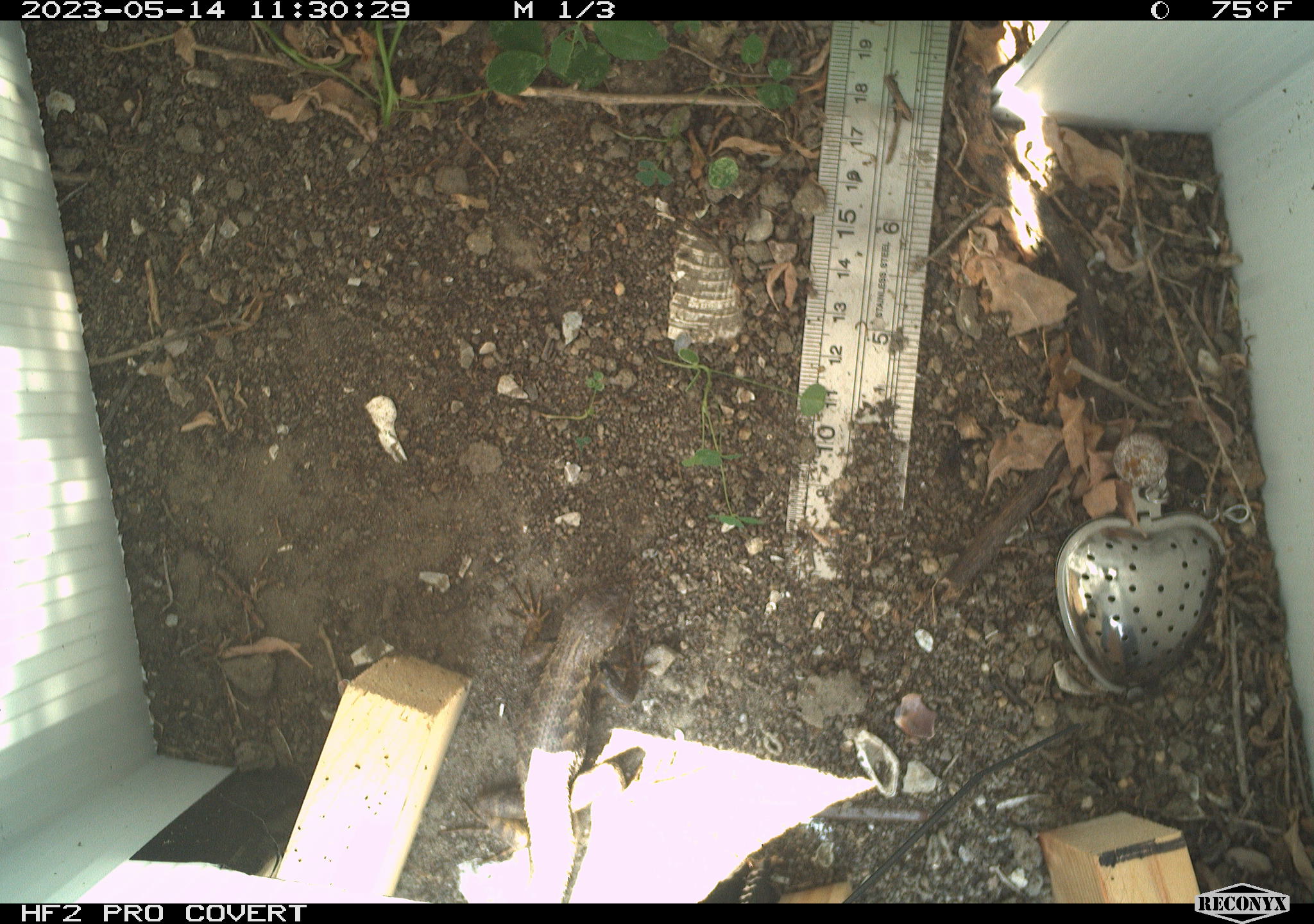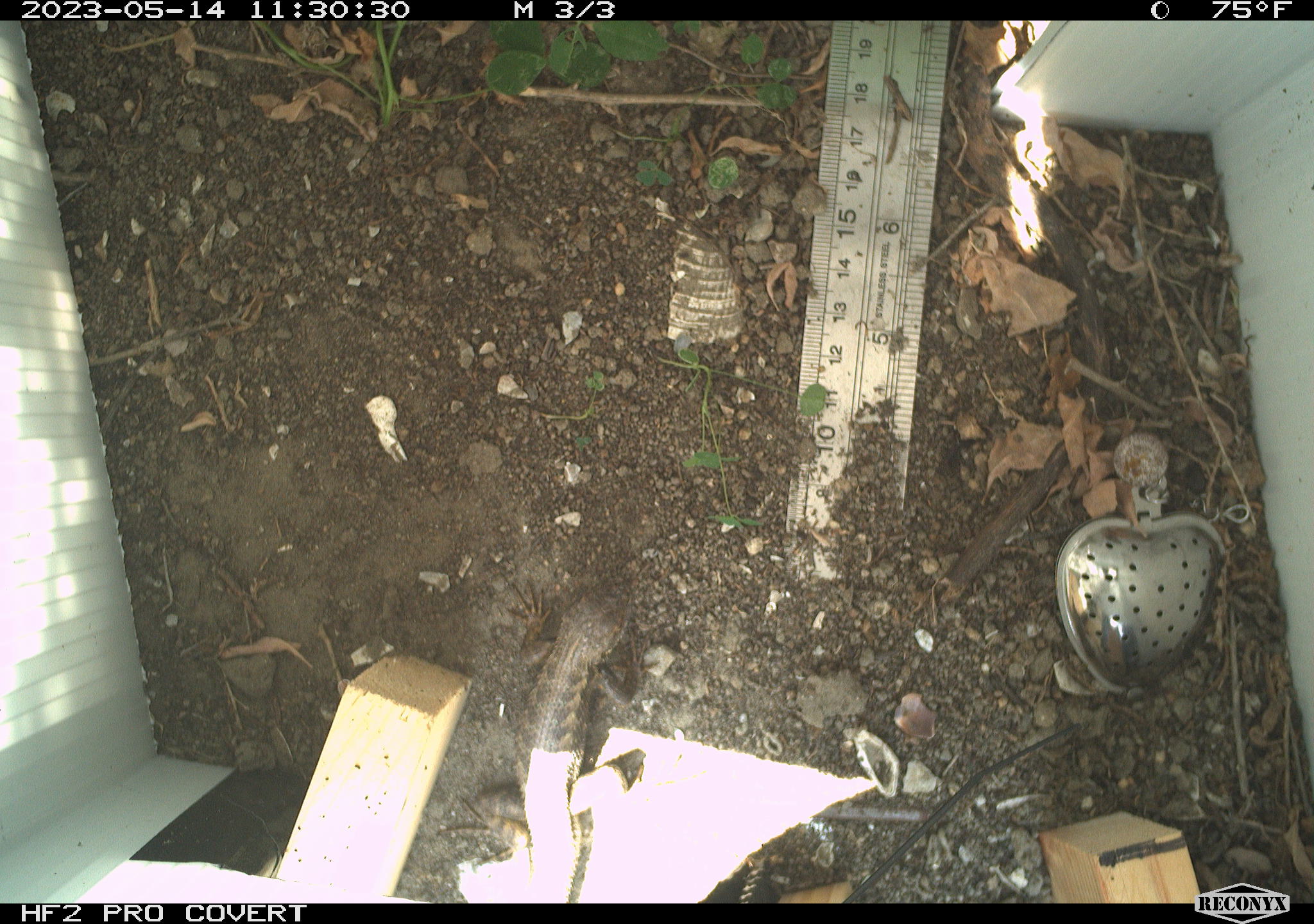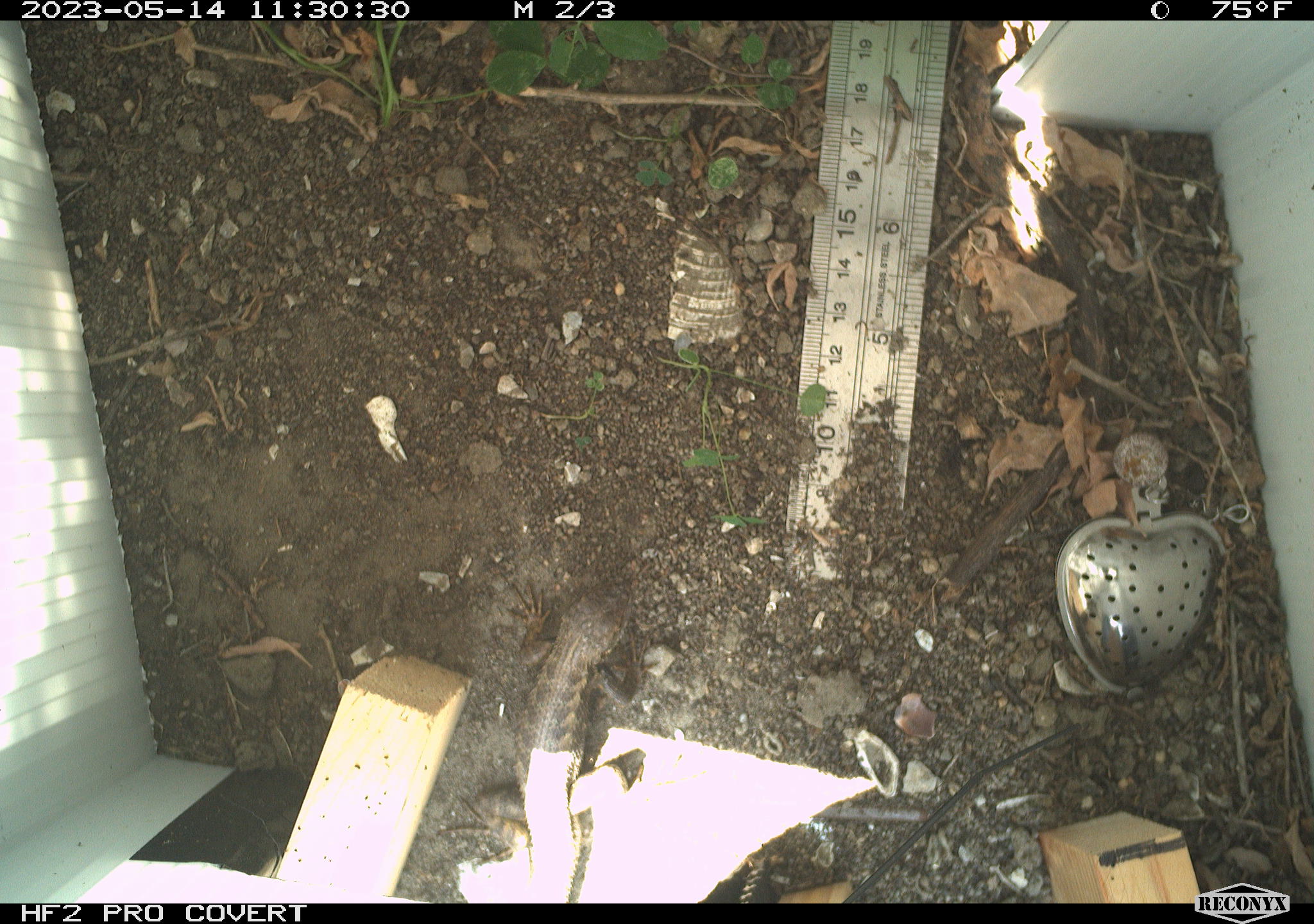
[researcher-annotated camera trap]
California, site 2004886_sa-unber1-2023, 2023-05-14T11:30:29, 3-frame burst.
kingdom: Animalia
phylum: Chordata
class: Reptilia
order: Squamata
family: Phrynosomatidae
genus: Sceloporus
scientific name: Sceloporus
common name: spiny lizards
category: sceloporus species